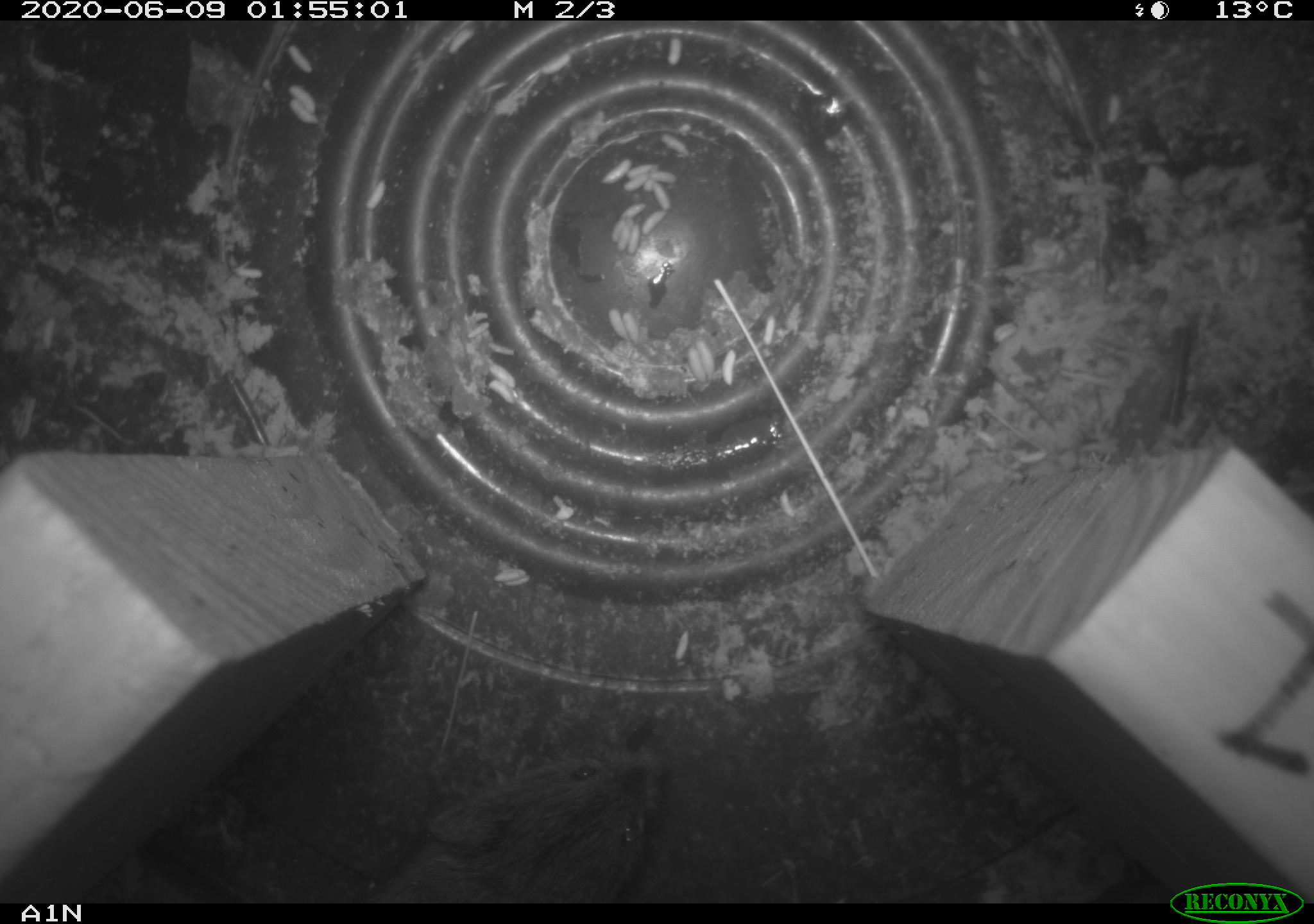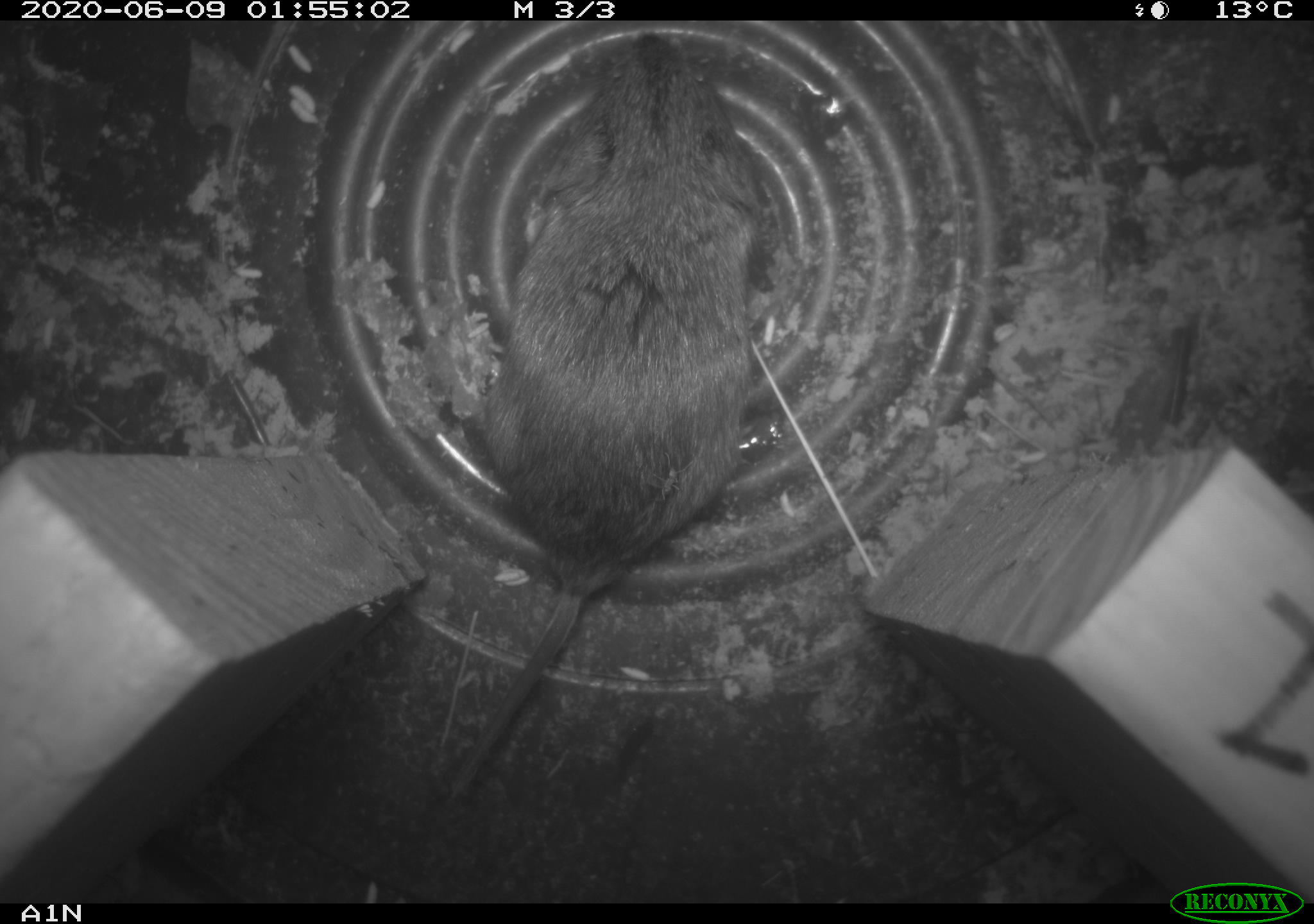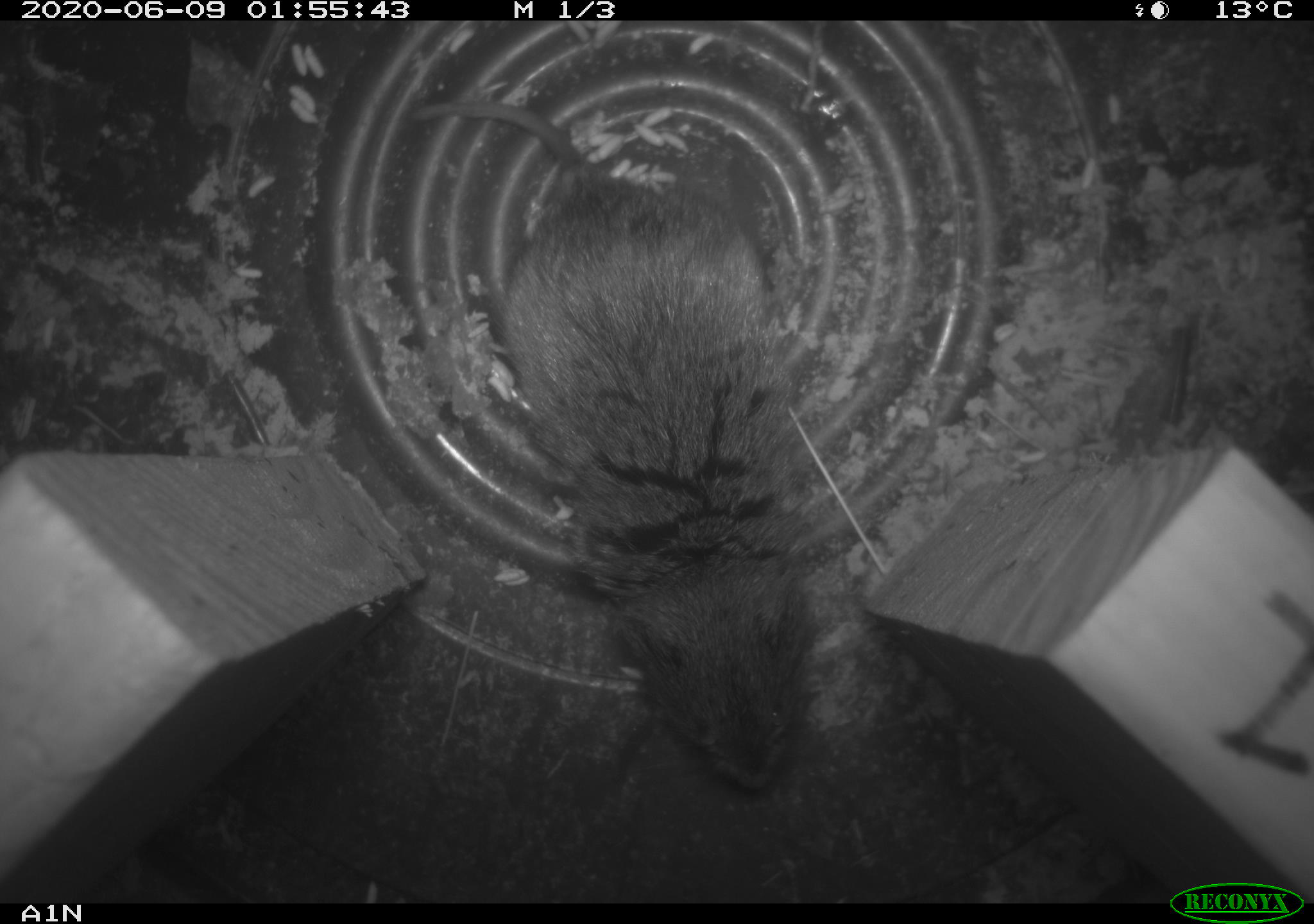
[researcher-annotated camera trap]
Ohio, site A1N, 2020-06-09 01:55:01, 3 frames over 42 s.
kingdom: Animalia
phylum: Chordata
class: Mammalia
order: Rodentia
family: Cricetidae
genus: Microtus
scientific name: Microtus pennsylvanicus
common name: meadow vole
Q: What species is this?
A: Meadow vole (Microtus pennsylvanicus).